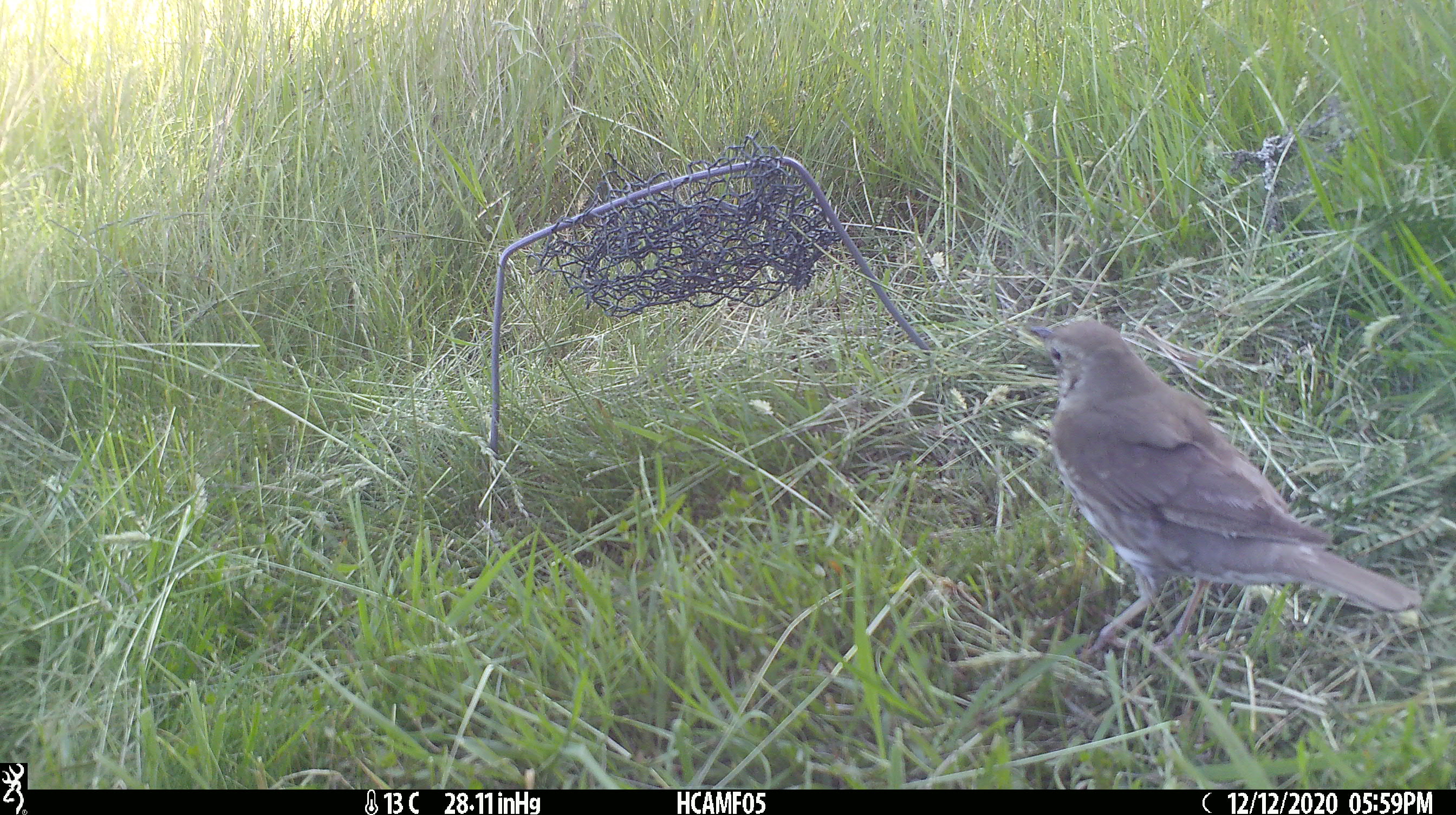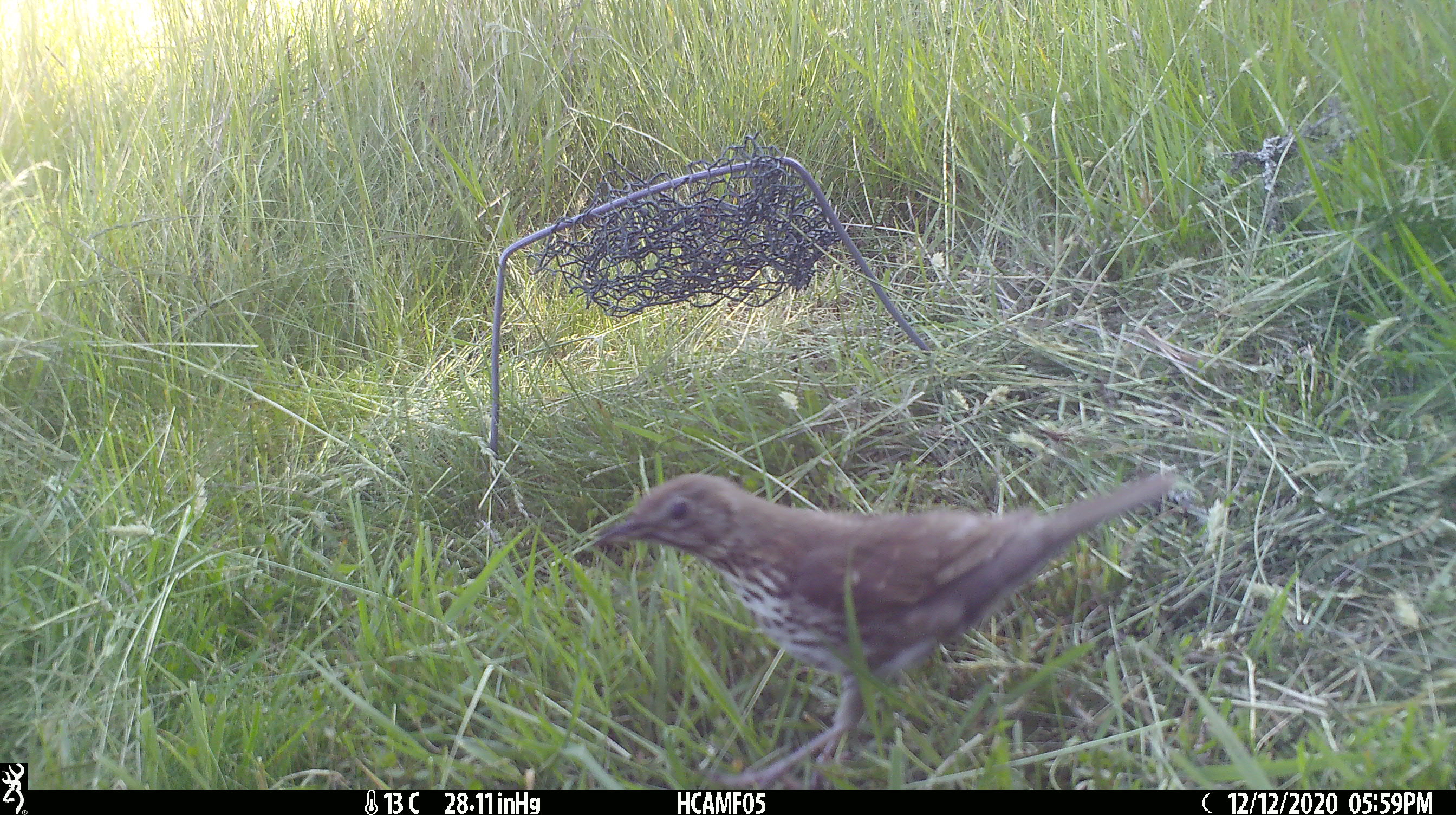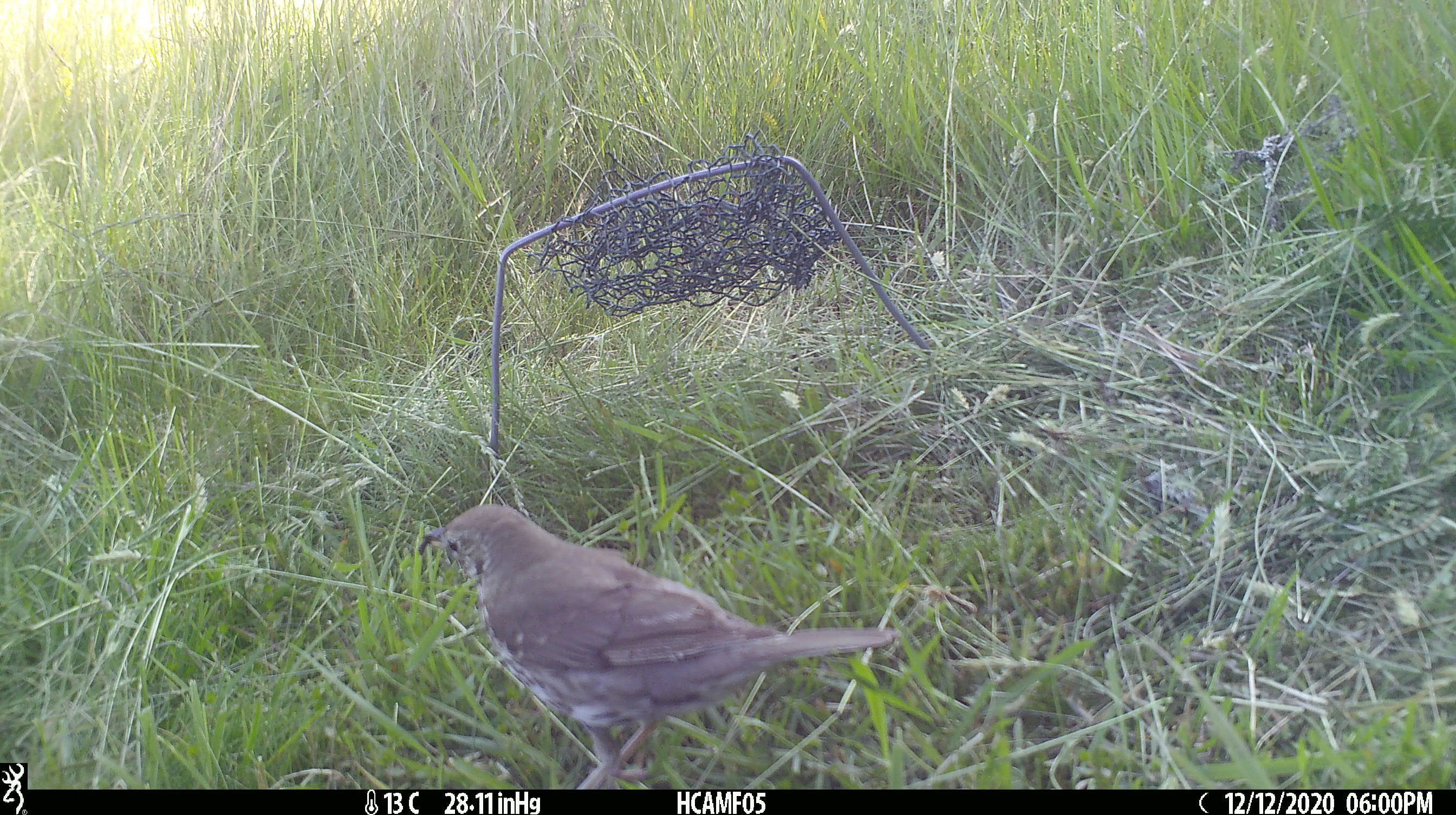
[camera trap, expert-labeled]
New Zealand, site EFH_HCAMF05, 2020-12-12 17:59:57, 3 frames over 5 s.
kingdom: Animalia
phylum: Chordata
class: Aves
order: Passeriformes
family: Turdidae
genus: Turdus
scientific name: Turdus philomelos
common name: song thrush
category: thrush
Thrush (song thrush) (Turdus philomelos).